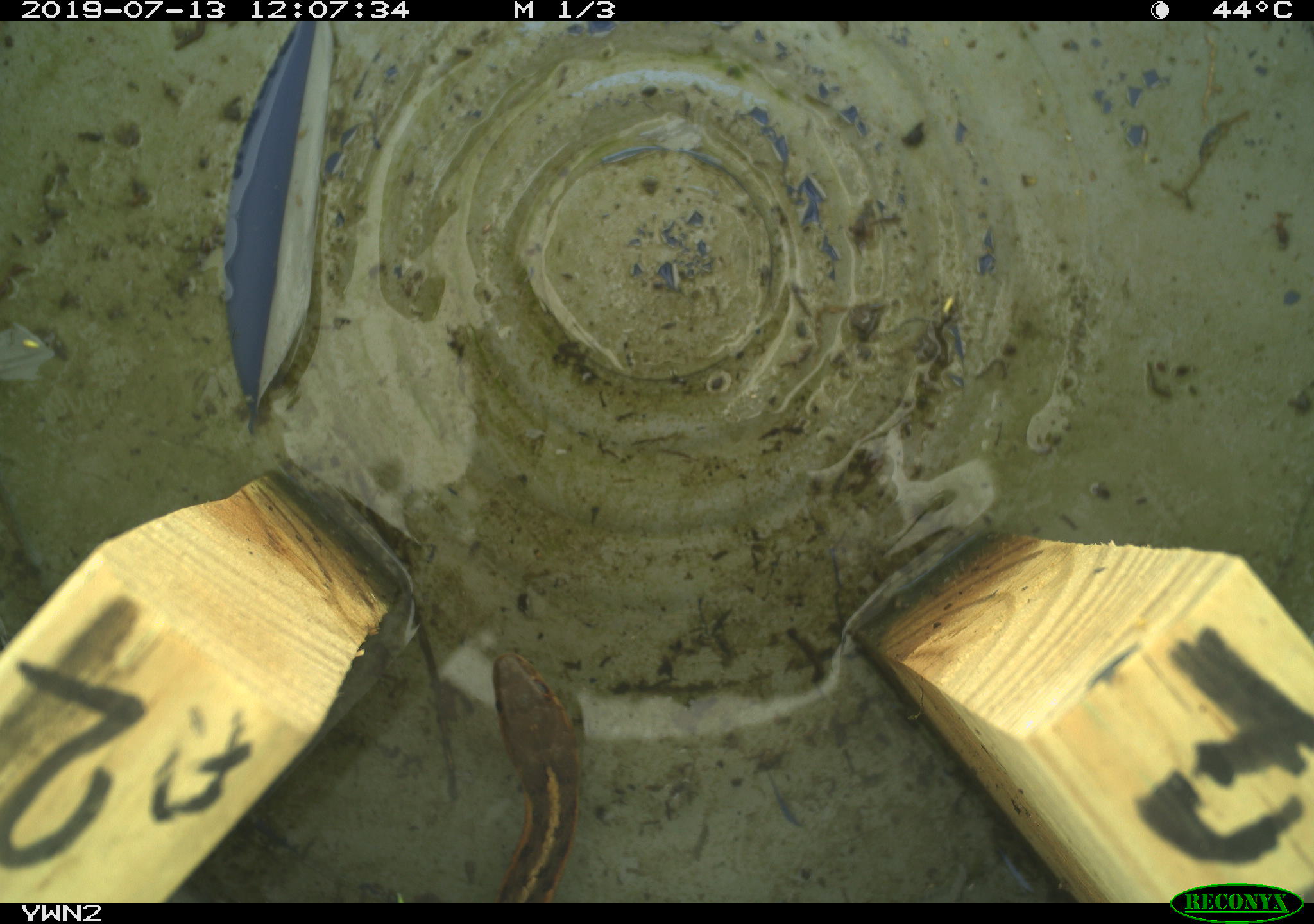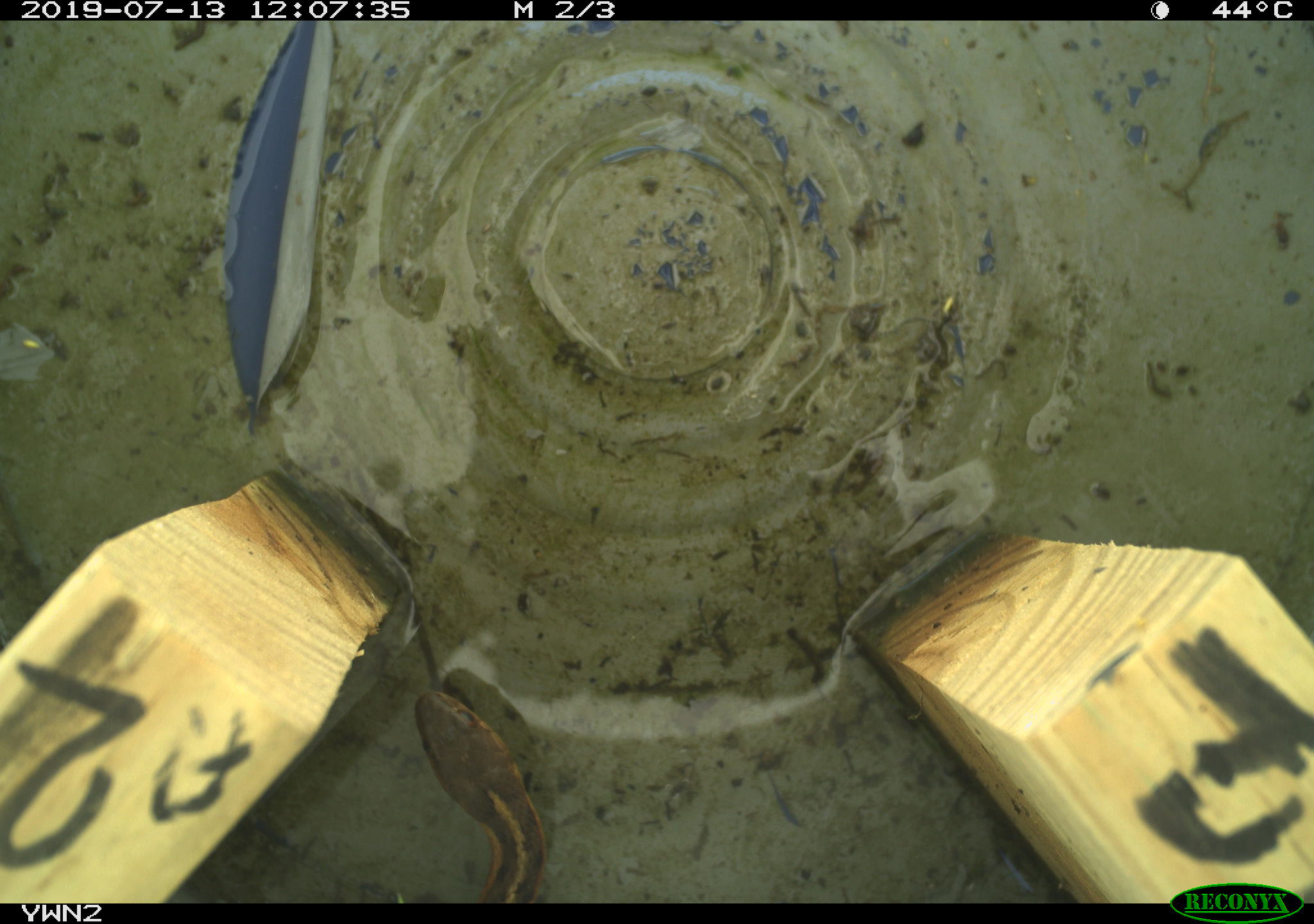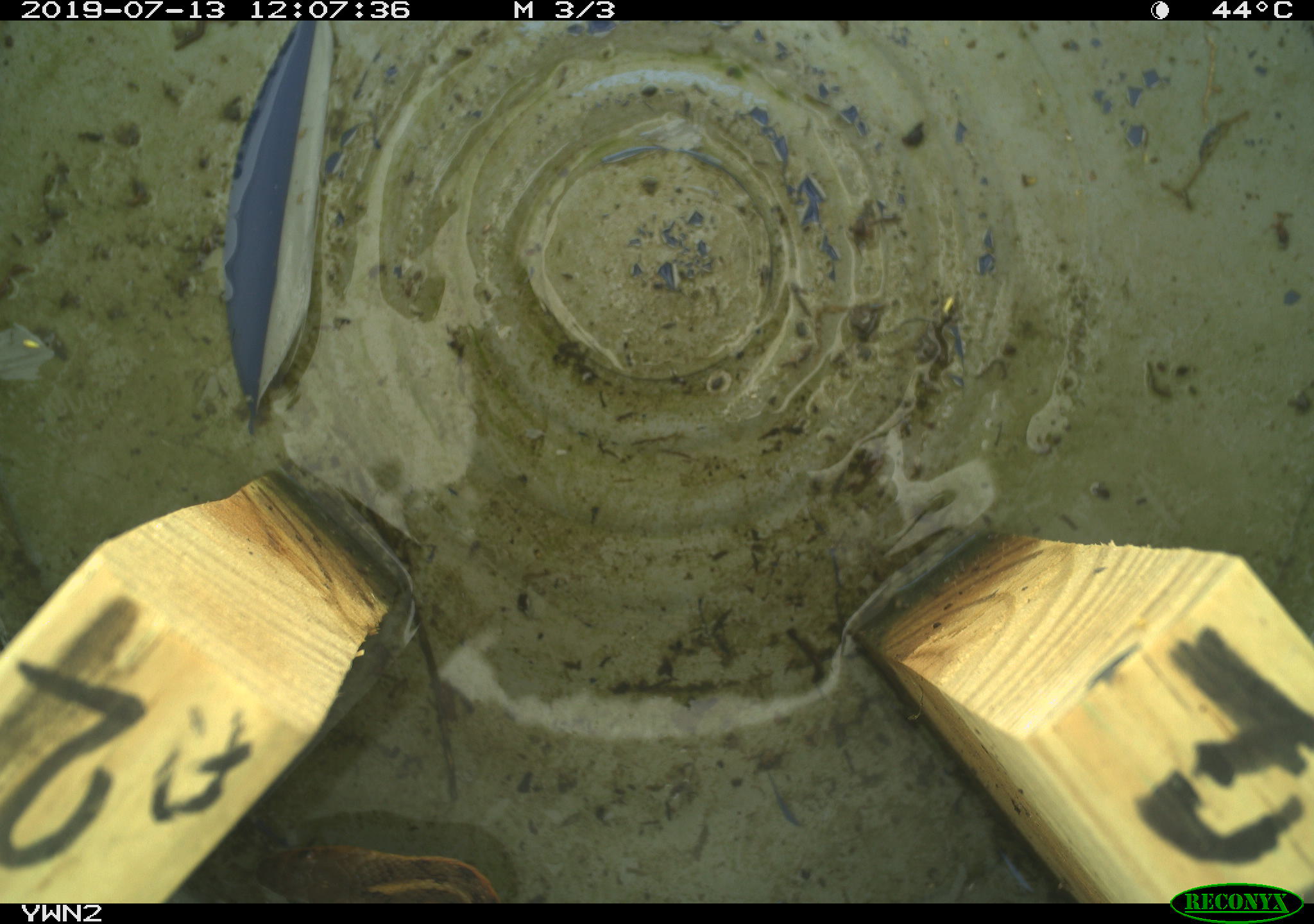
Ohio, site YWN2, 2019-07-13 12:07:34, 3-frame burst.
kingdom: Animalia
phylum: Chordata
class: Reptilia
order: Squamata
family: Colubridae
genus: Thamnophis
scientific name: Thamnophis sirtalis sirtalis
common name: eastern gartersnake